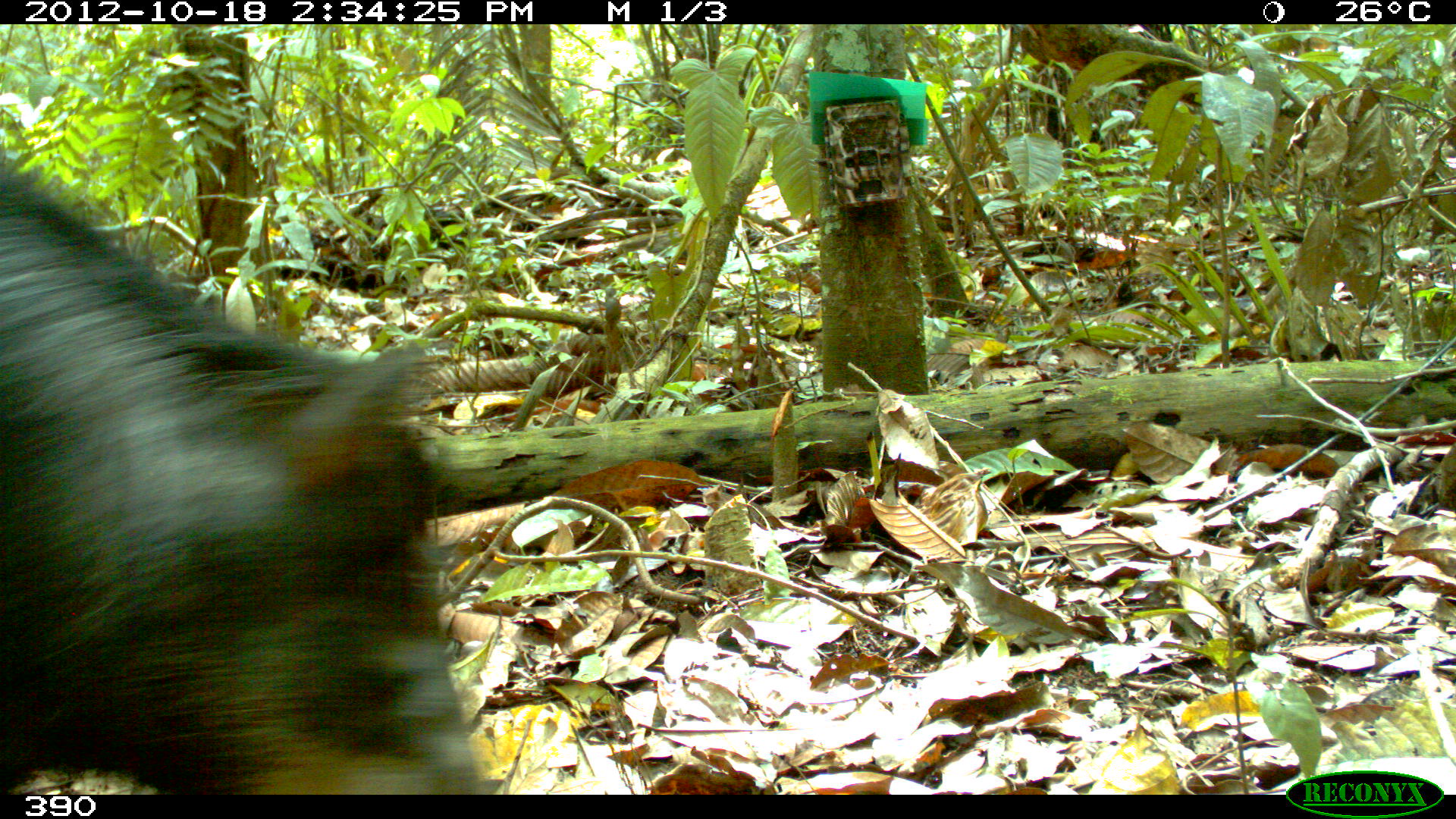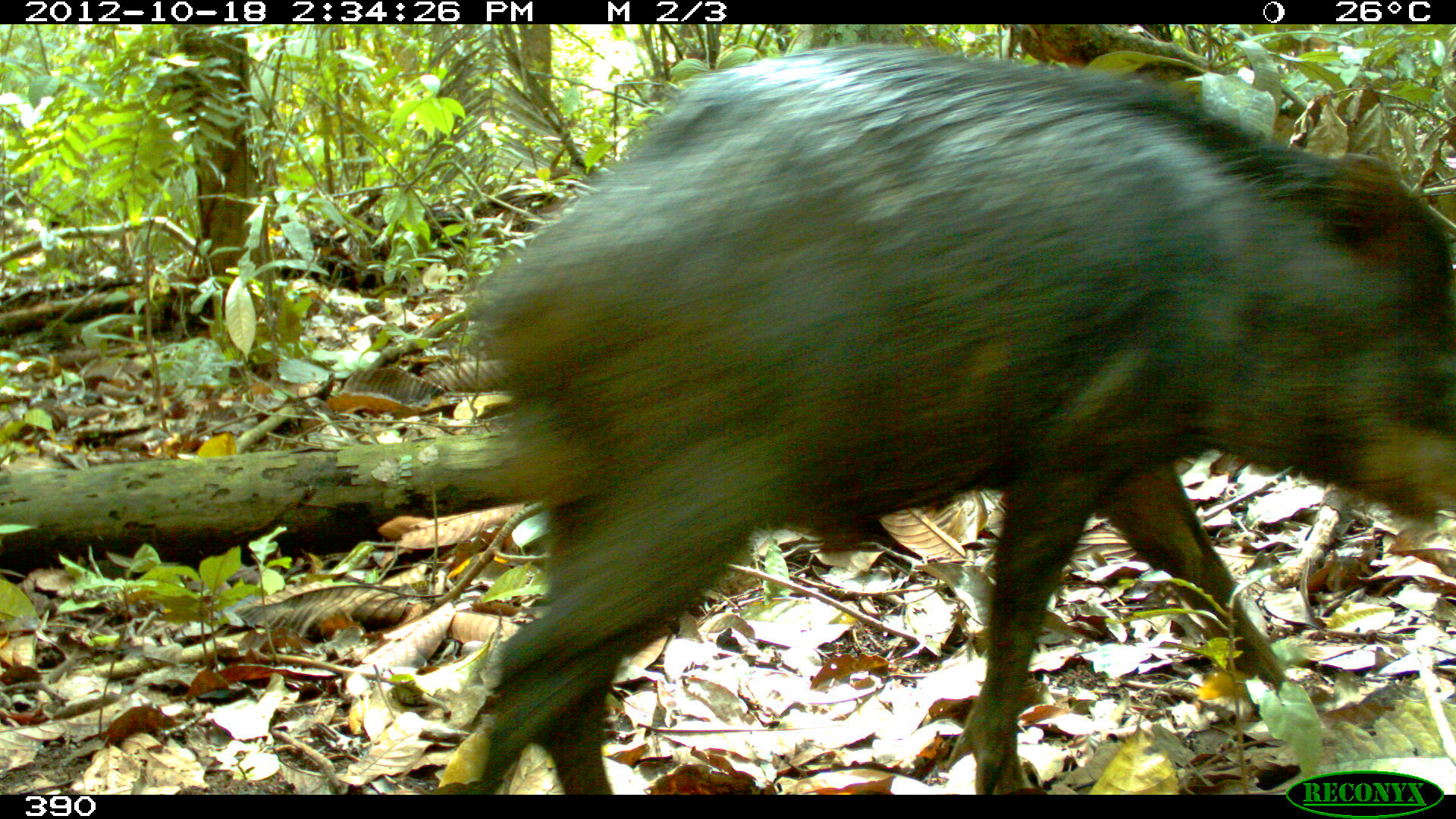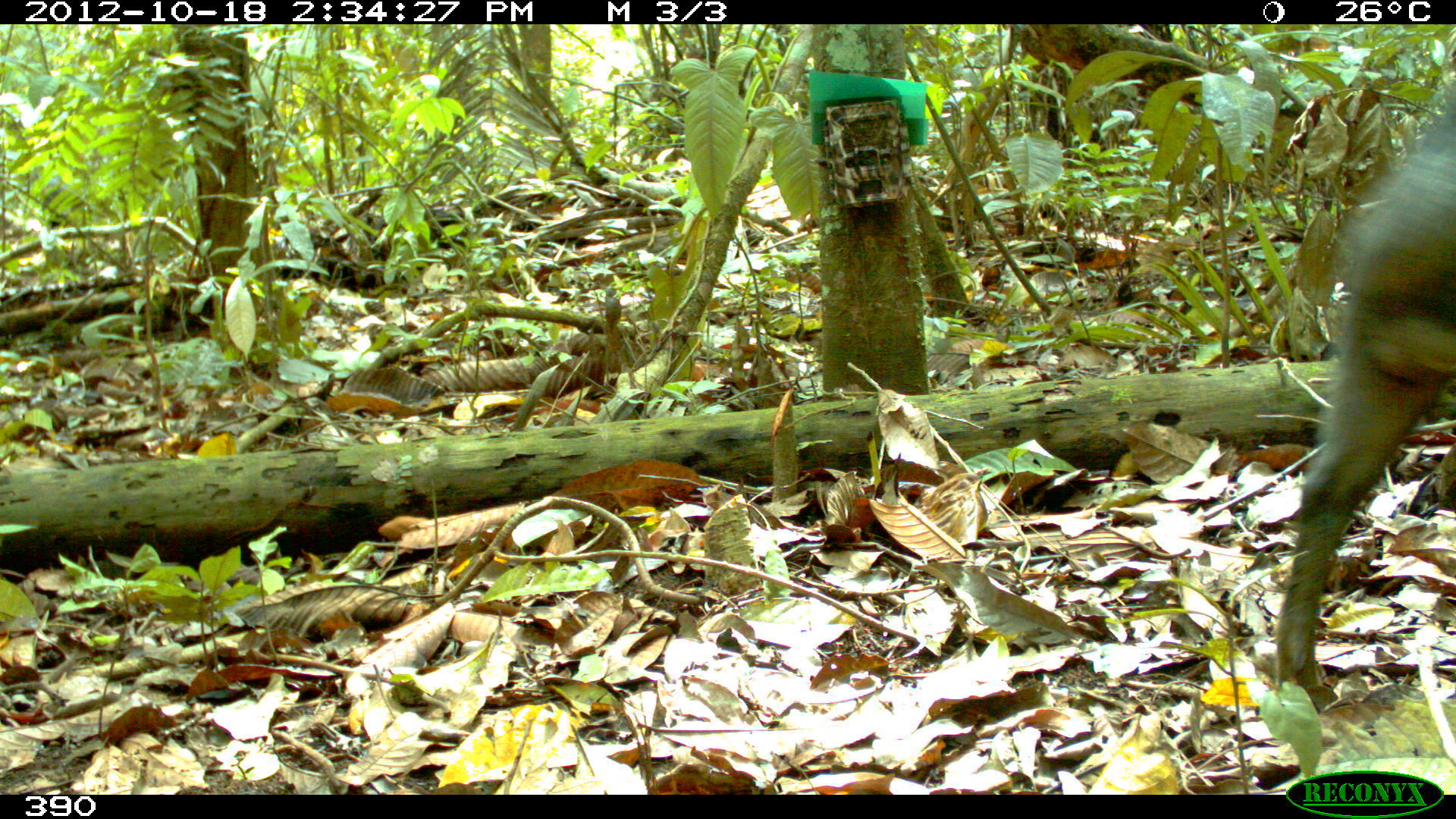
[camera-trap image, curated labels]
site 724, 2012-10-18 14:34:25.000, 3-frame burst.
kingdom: Animalia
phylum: Chordata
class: Mammalia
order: Artiodactyla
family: Tayassuidae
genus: Tayassu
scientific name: Tayassu pecari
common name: white-lipped peccary